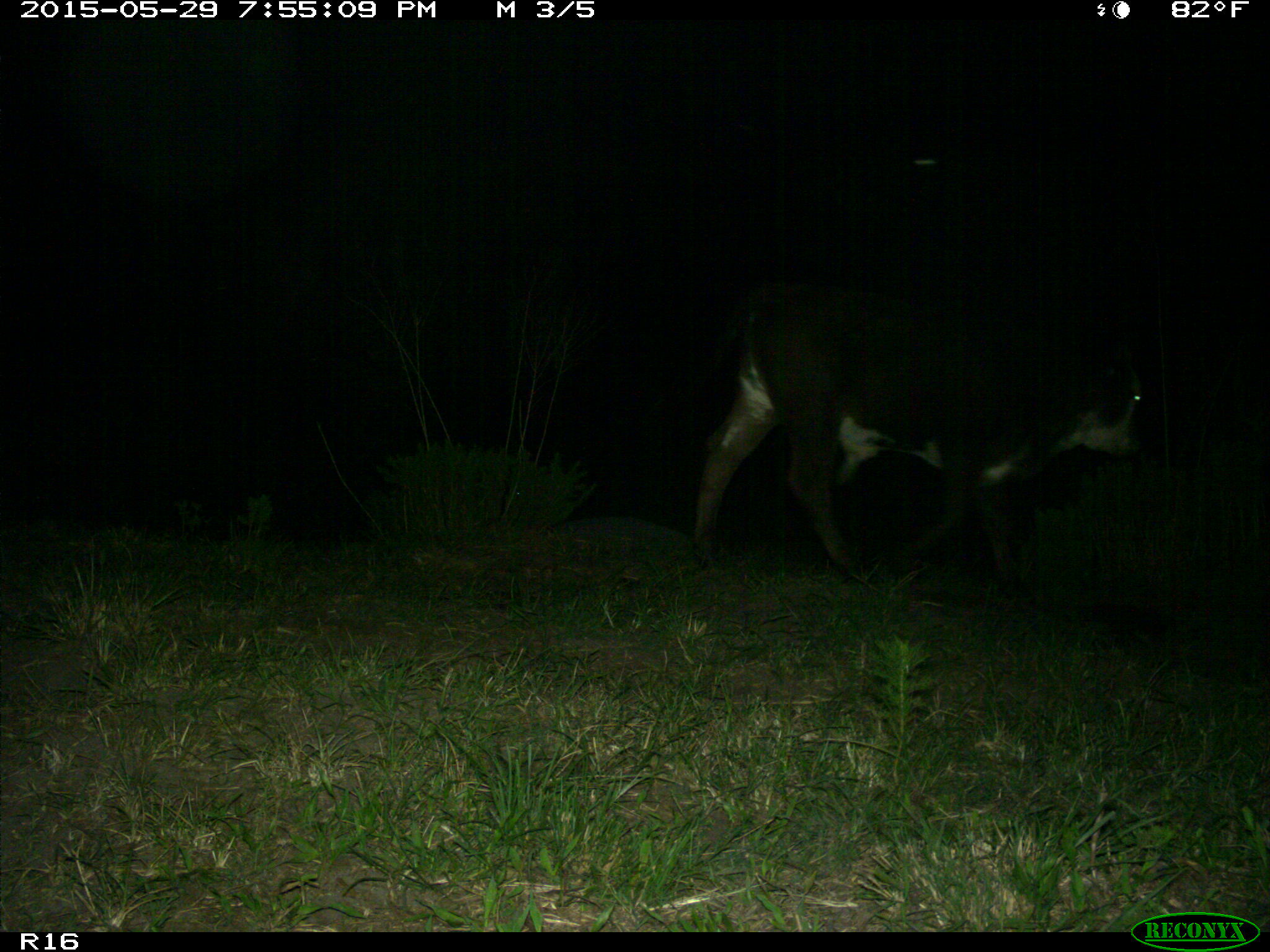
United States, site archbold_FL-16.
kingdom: Animalia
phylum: Chordata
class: Mammalia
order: Artiodactyla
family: Bovidae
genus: Bos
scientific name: Bos taurus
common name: domestic cow